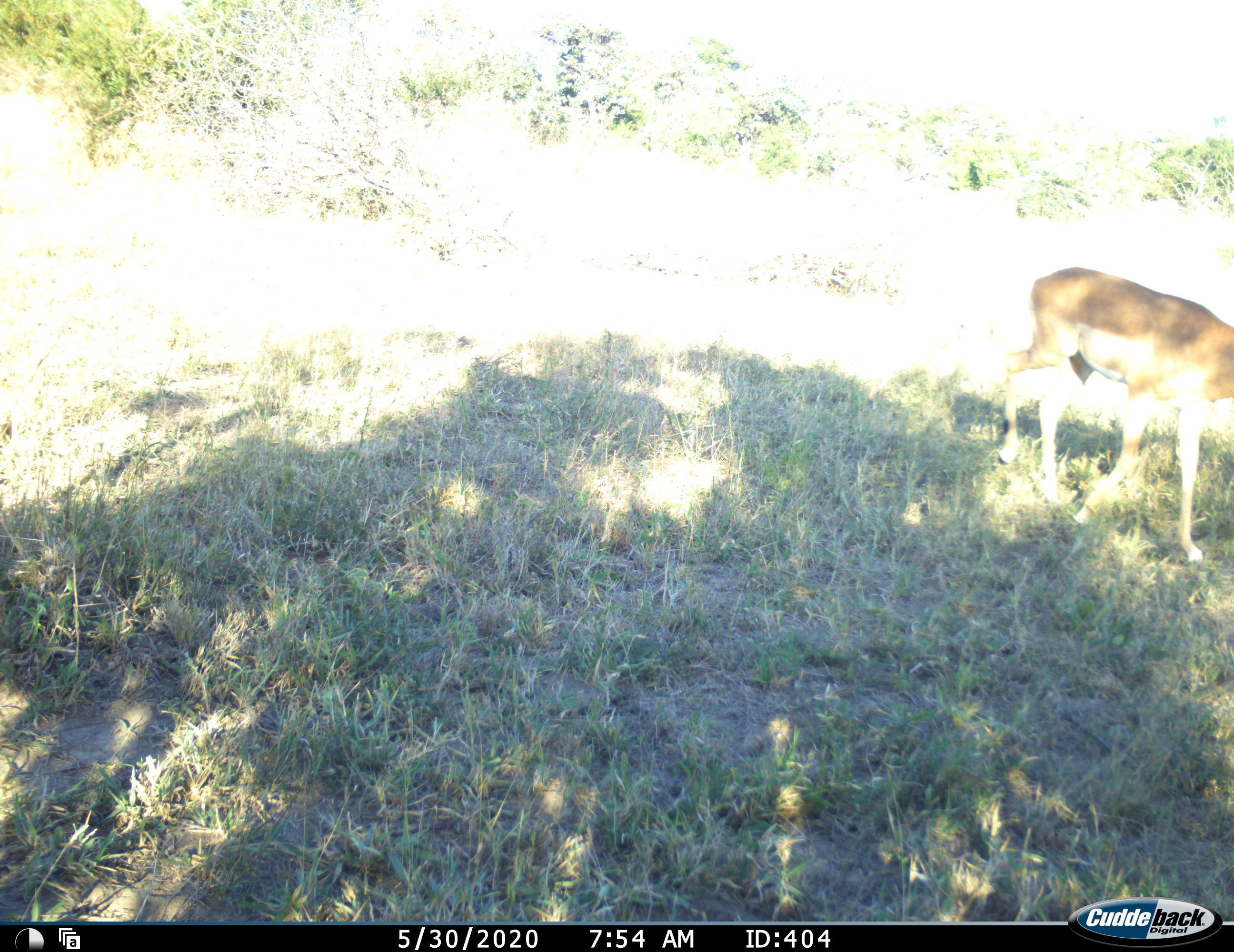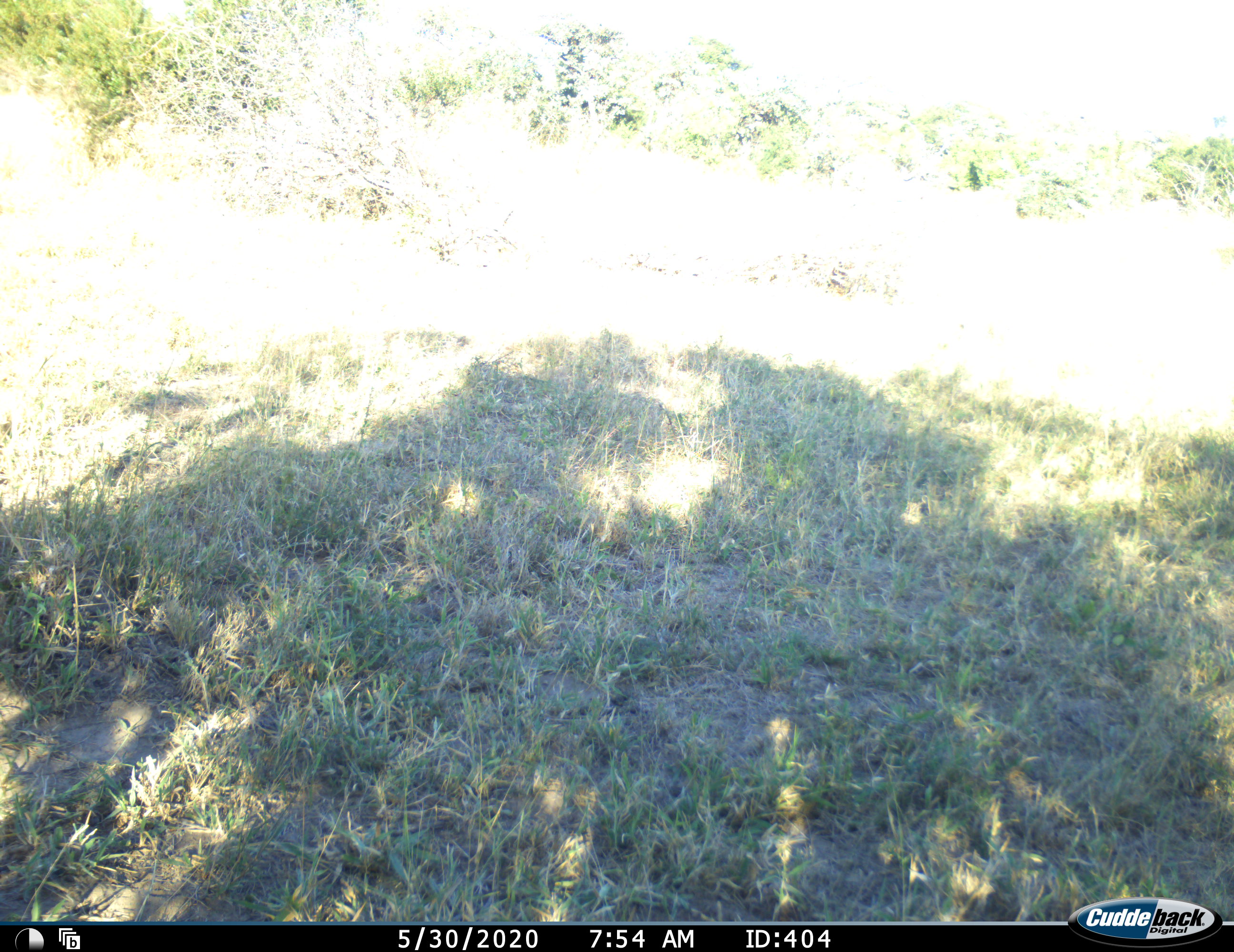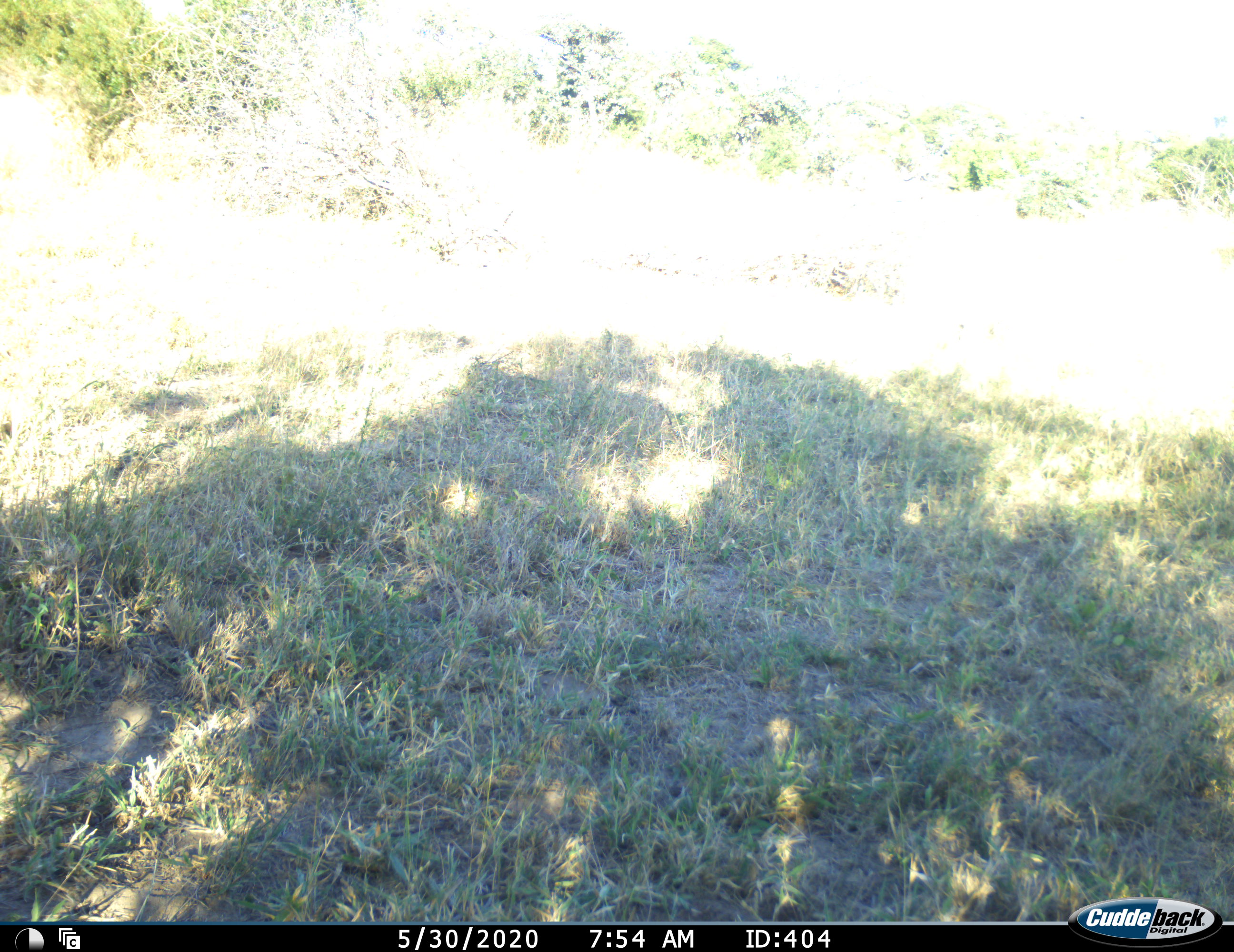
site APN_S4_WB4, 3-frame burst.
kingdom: Animalia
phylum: Chordata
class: Mammalia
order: Artiodactyla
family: Bovidae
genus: Aepyceros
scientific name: Aepyceros melampus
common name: impala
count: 1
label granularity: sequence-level